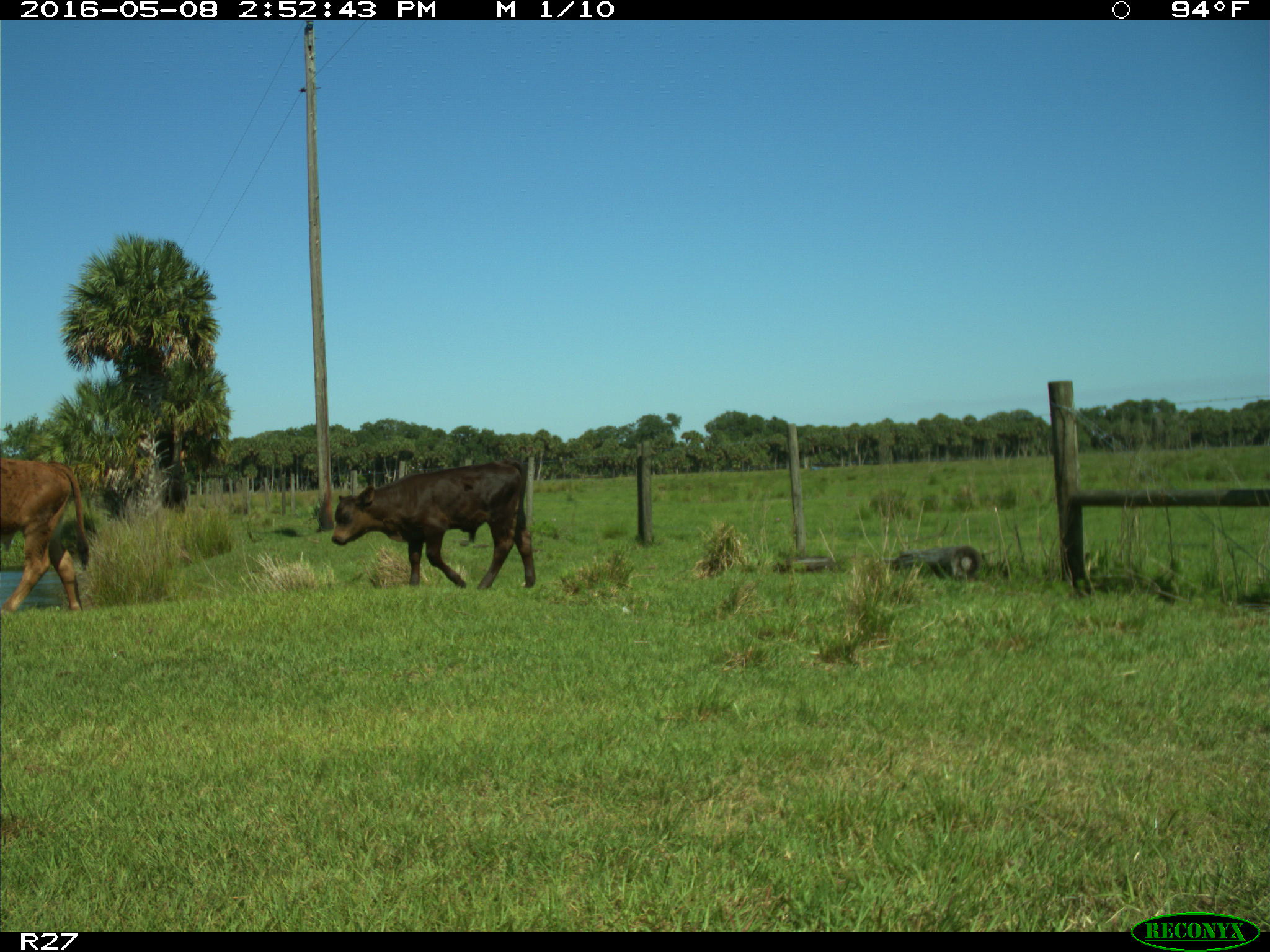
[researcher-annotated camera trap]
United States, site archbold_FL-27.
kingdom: Animalia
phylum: Chordata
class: Mammalia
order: Artiodactyla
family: Bovidae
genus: Bos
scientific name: Bos taurus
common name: domestic cow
Bos taurus (domestic cow).